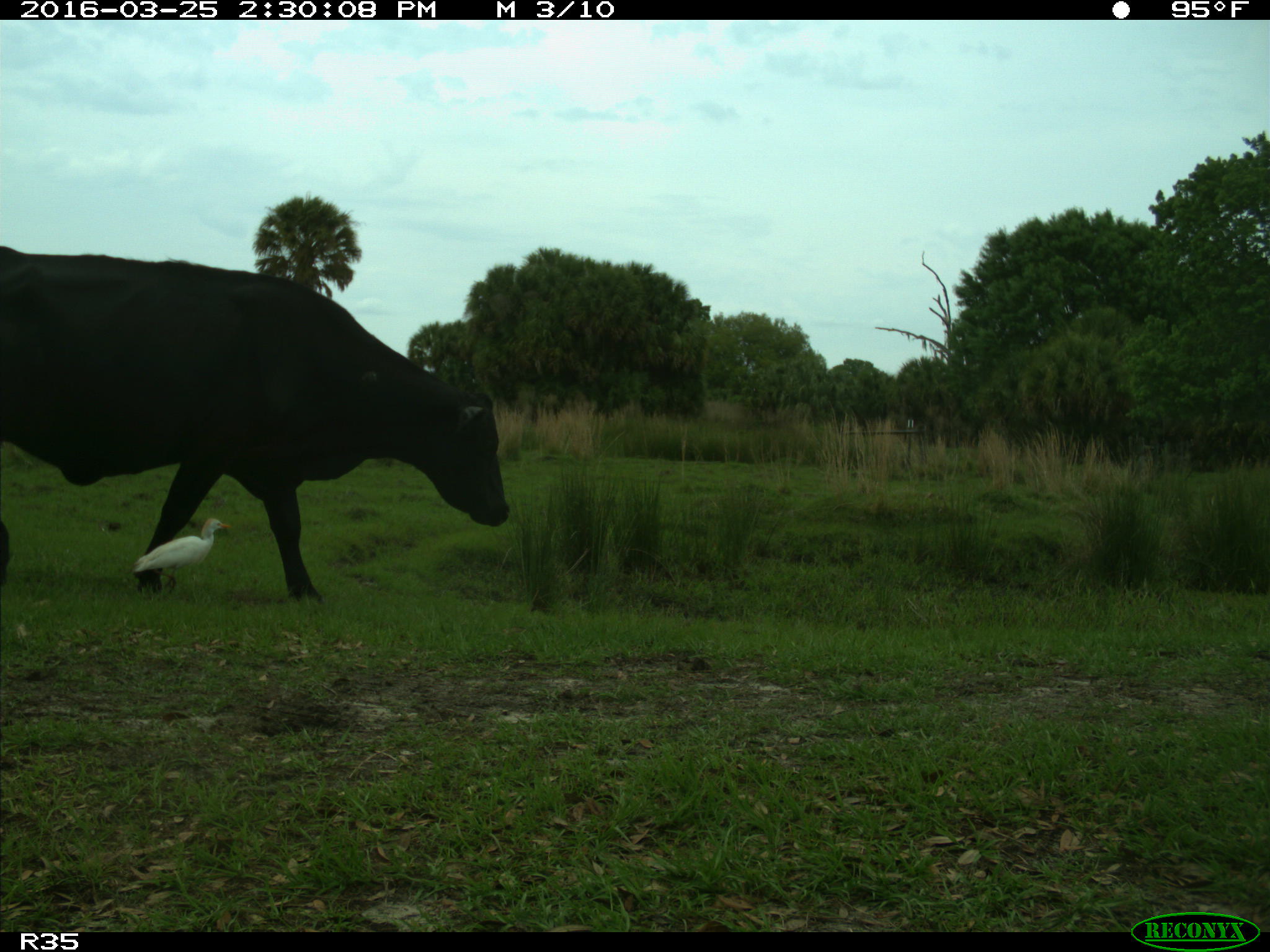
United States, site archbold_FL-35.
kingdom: Animalia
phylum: Chordata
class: Mammalia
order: Artiodactyla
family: Bovidae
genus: Bos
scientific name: Bos taurus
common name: domestic cow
Bos taurus (domestic cow).